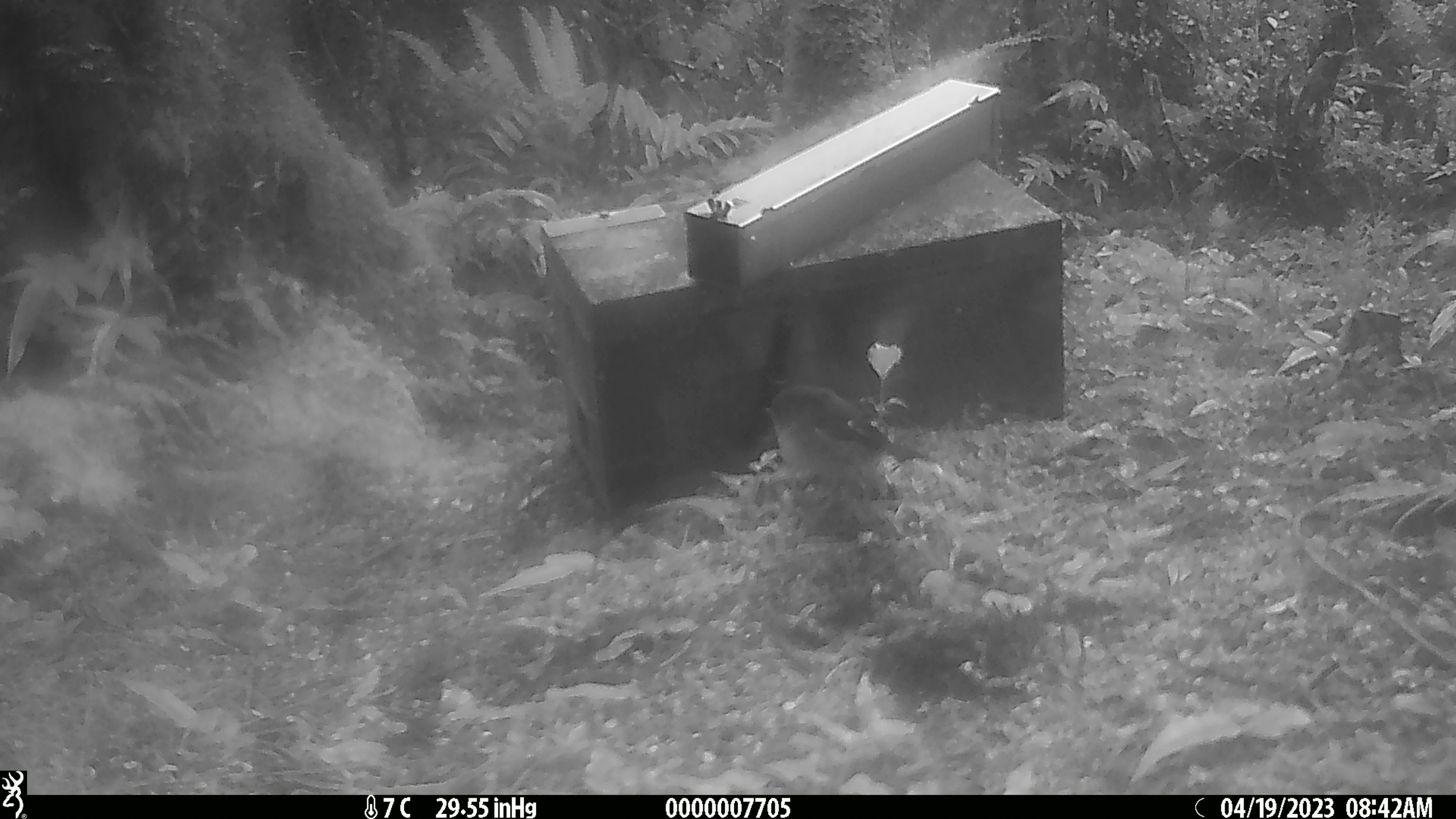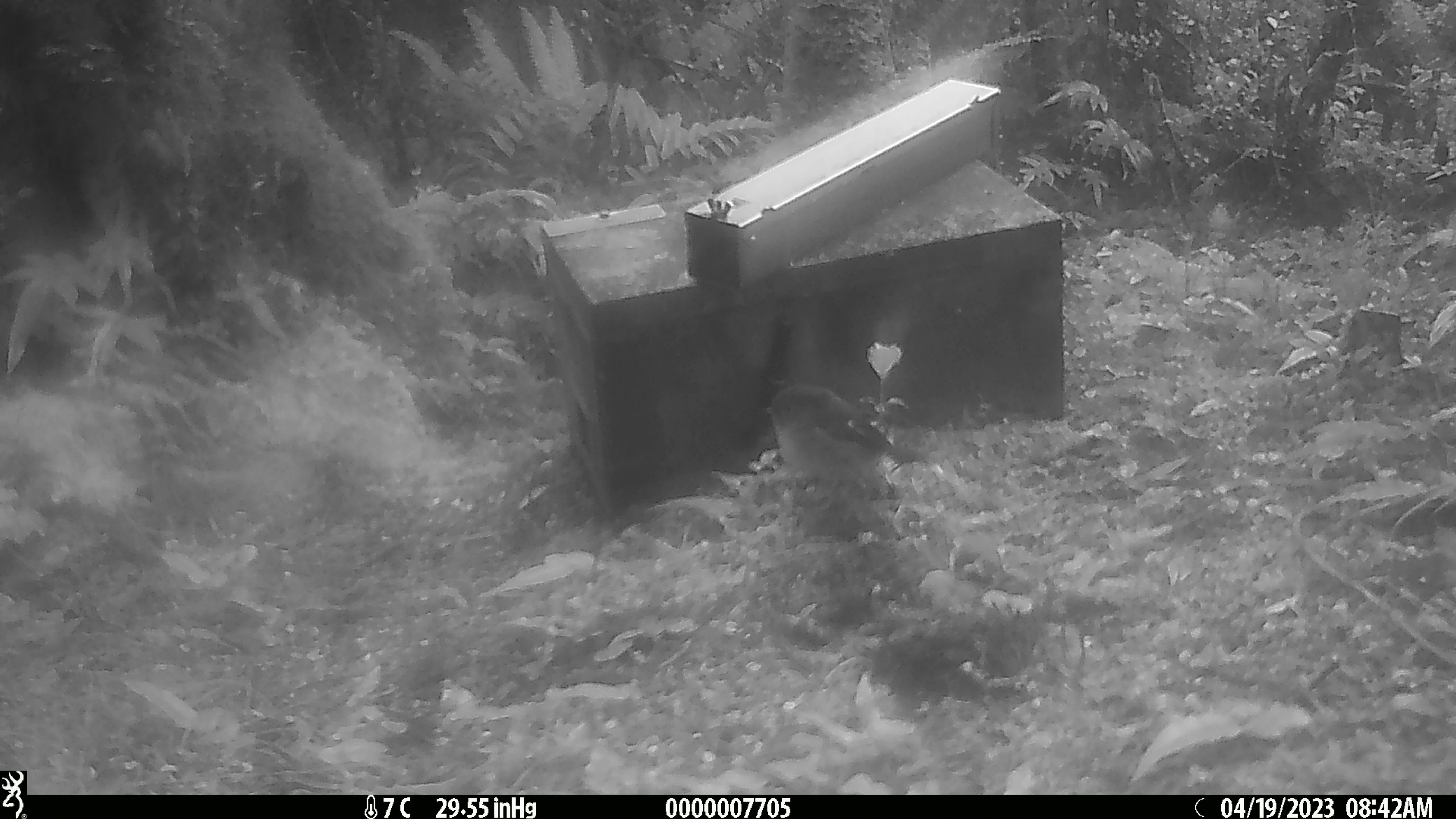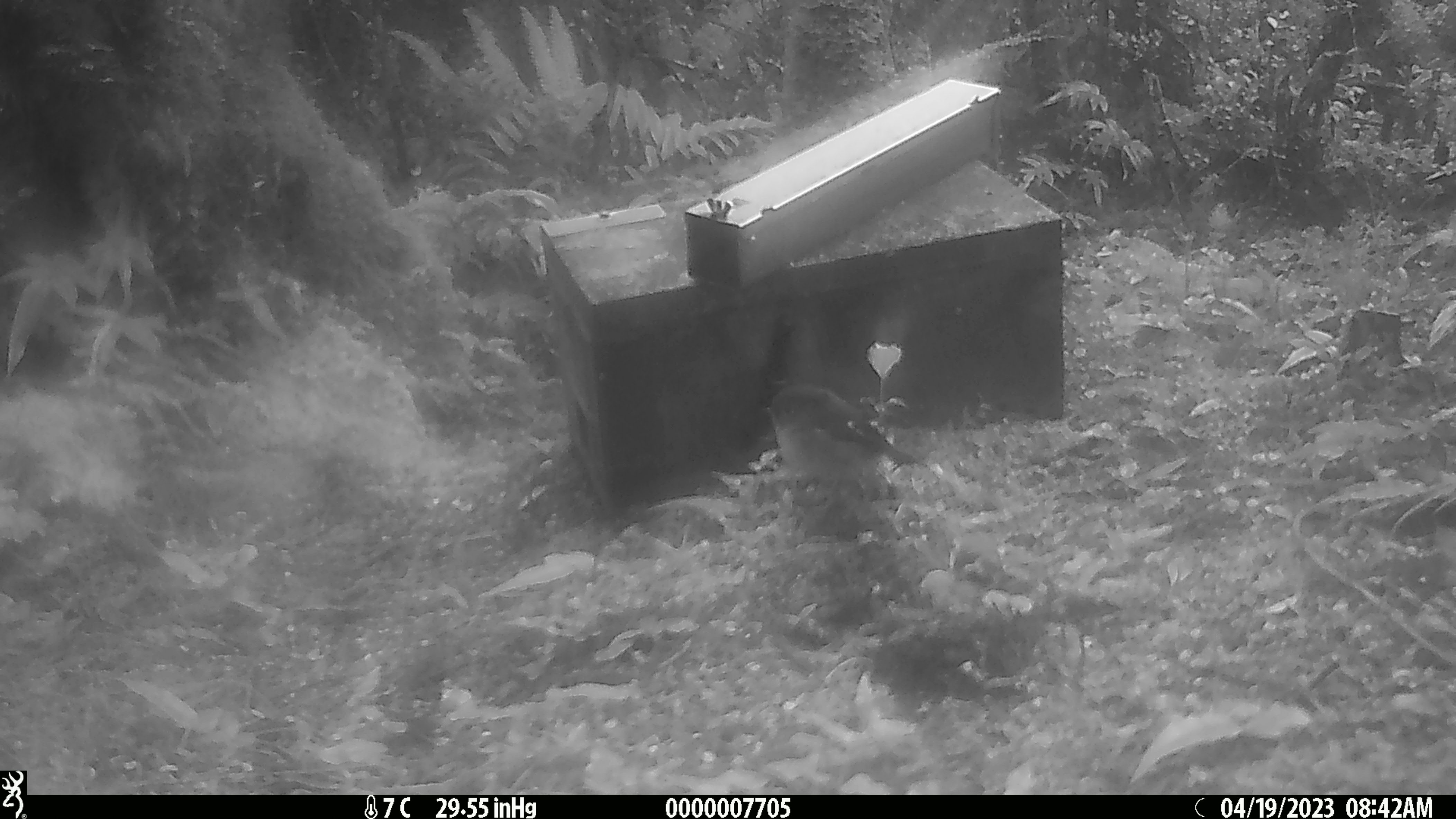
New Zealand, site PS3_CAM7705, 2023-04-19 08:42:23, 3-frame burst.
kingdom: Animalia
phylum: Chordata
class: Aves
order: Passeriformes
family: Petroicidae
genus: Petroica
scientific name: Petroica macrocephala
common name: tomtit